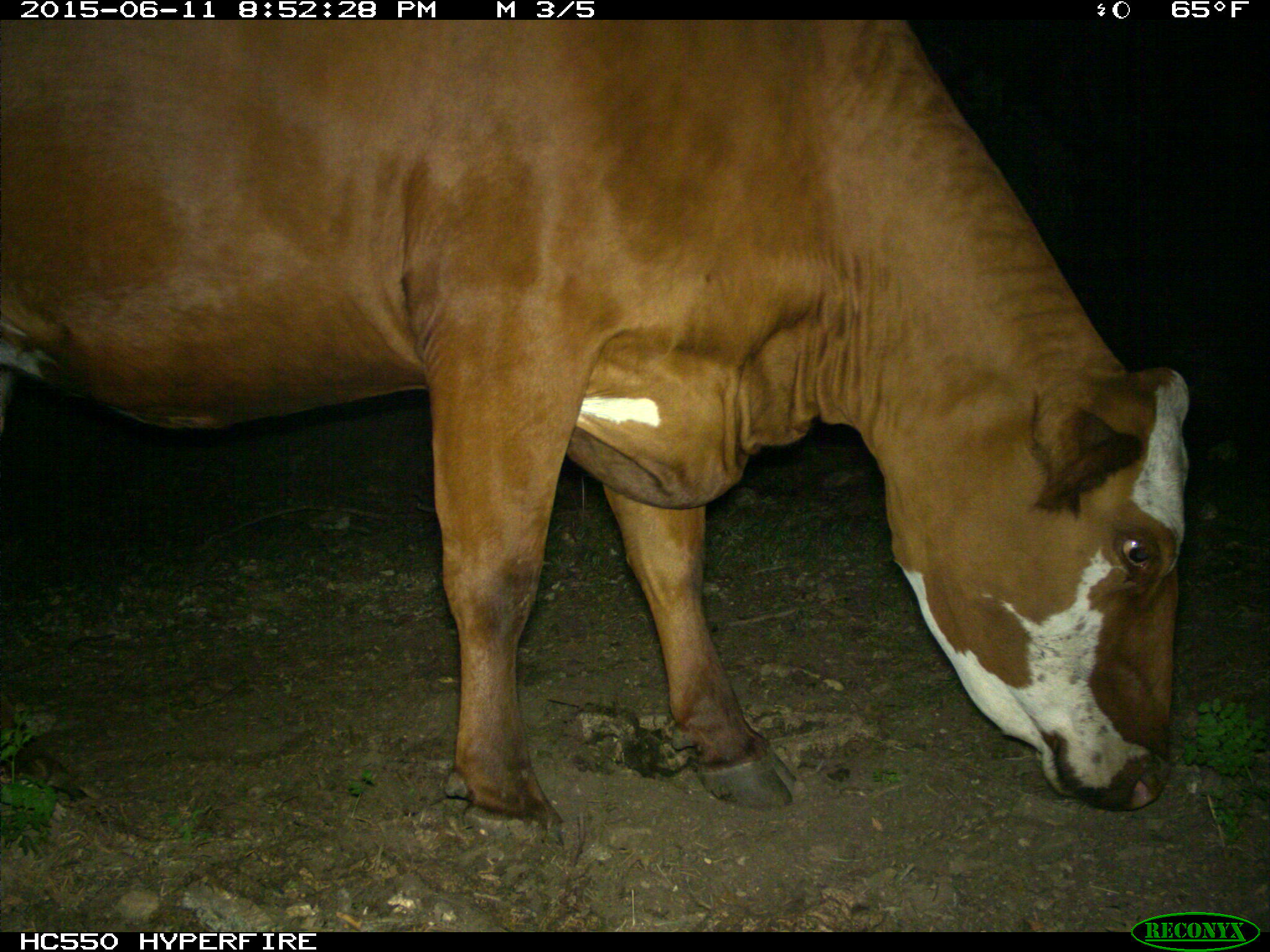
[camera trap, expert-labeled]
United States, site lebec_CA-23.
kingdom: Animalia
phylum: Chordata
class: Mammalia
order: Artiodactyla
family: Bovidae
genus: Bos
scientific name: Bos taurus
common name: domestic cow